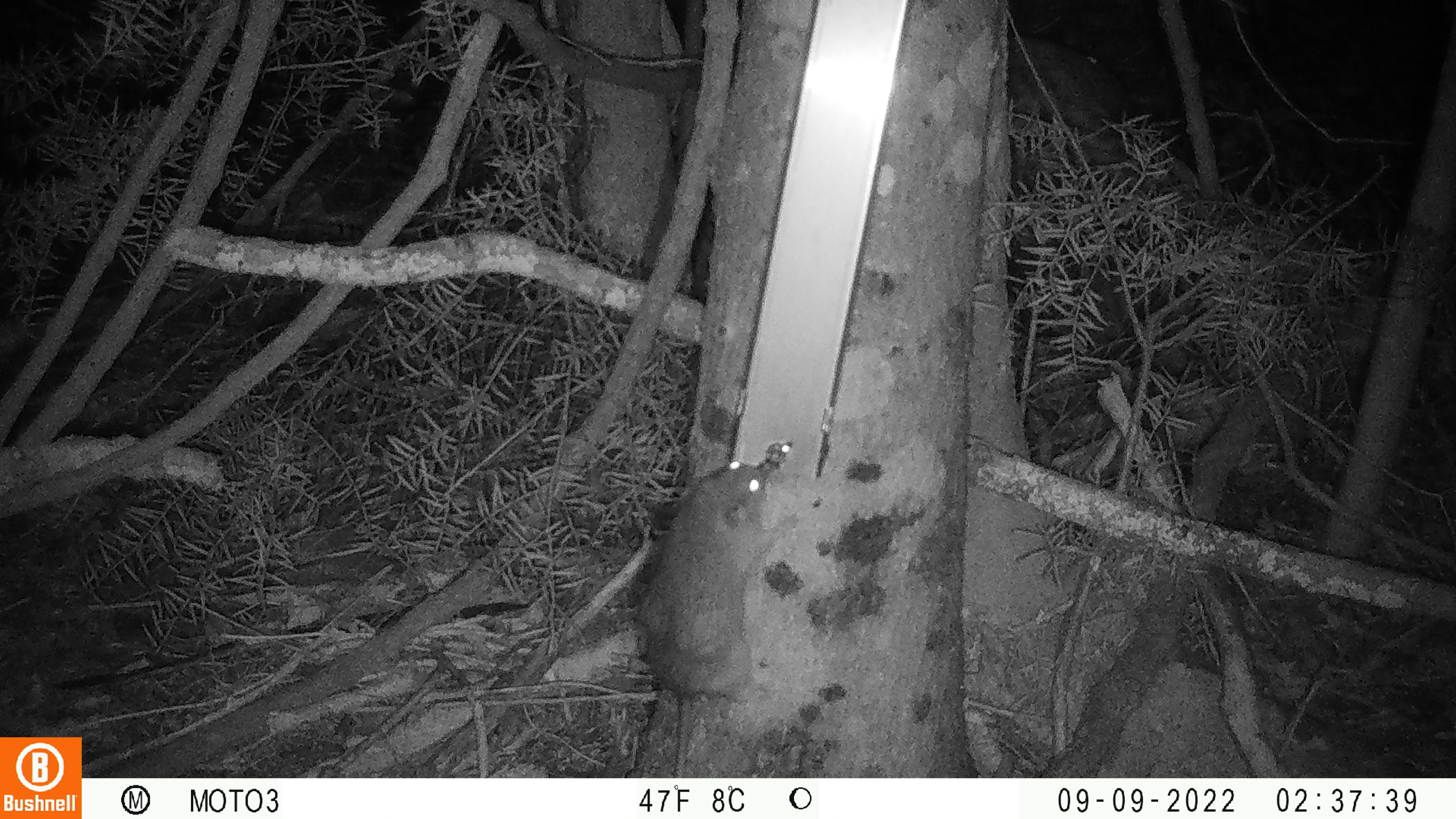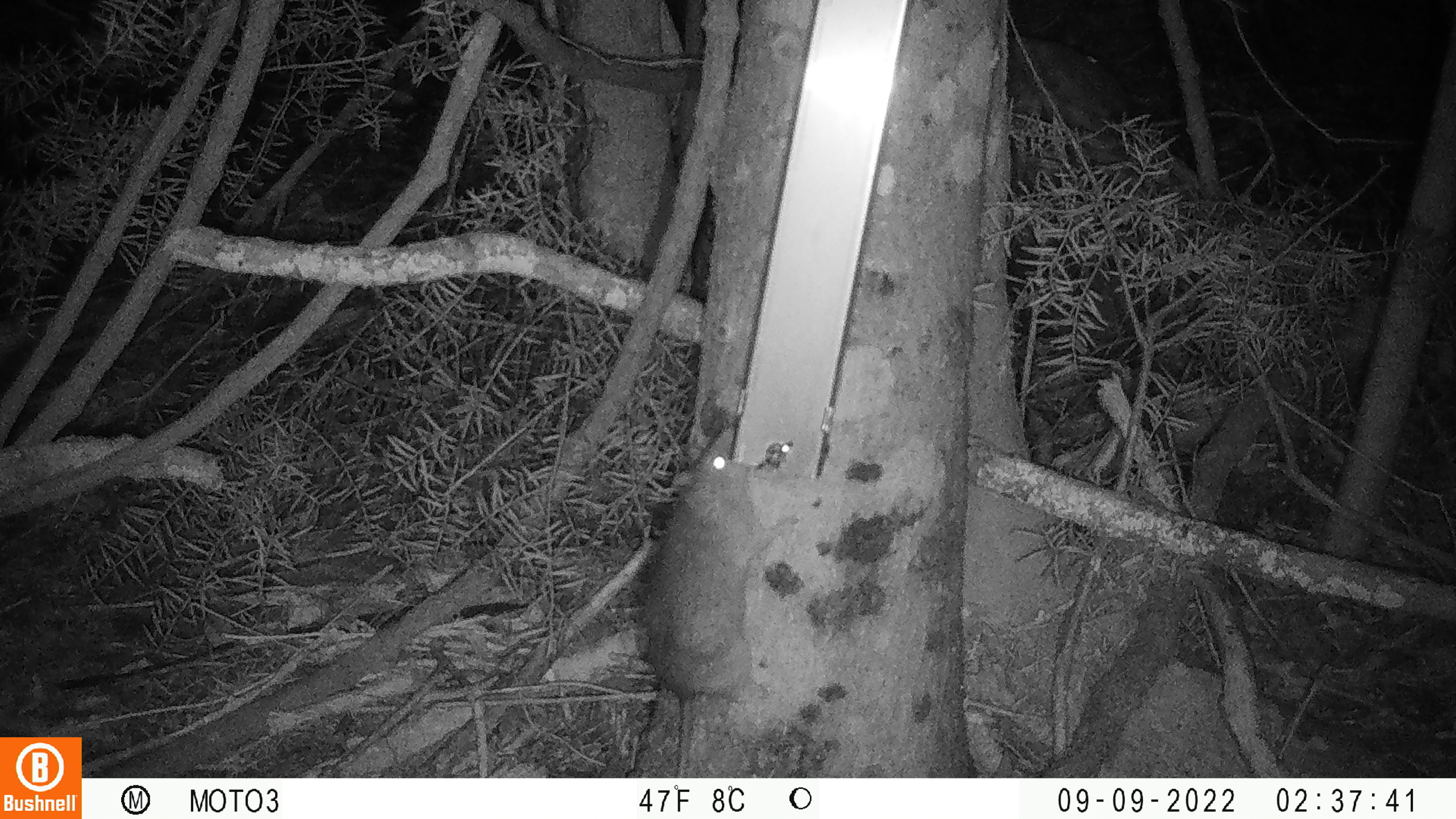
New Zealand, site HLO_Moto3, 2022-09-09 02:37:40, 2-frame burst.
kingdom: Animalia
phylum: Chordata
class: Mammalia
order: Rodentia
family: Muridae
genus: Rattus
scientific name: Rattus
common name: rat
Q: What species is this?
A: Rat (Rattus).